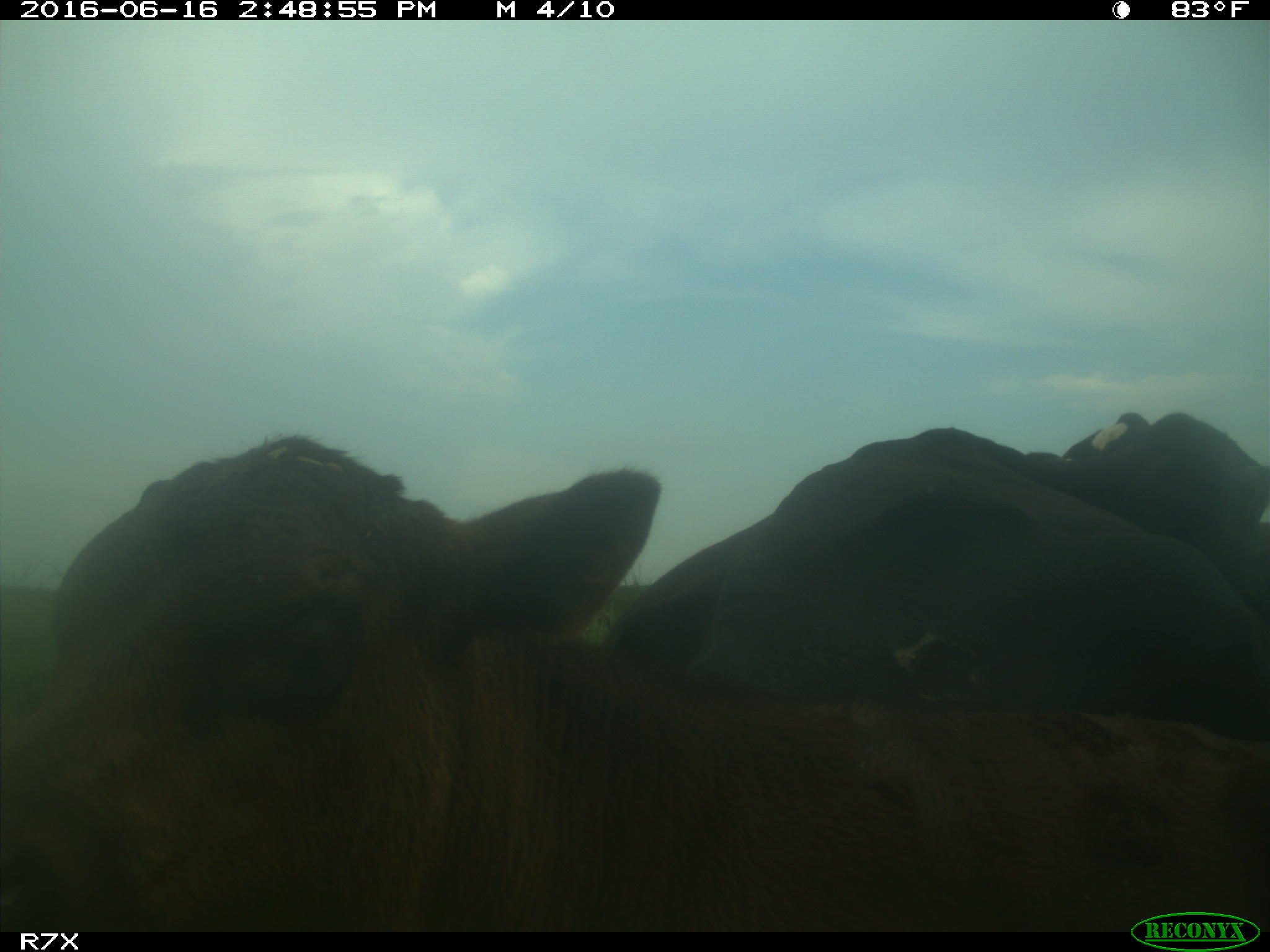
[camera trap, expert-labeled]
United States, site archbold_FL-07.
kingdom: Animalia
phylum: Chordata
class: Mammalia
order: Artiodactyla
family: Bovidae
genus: Bos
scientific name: Bos taurus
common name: domestic cow